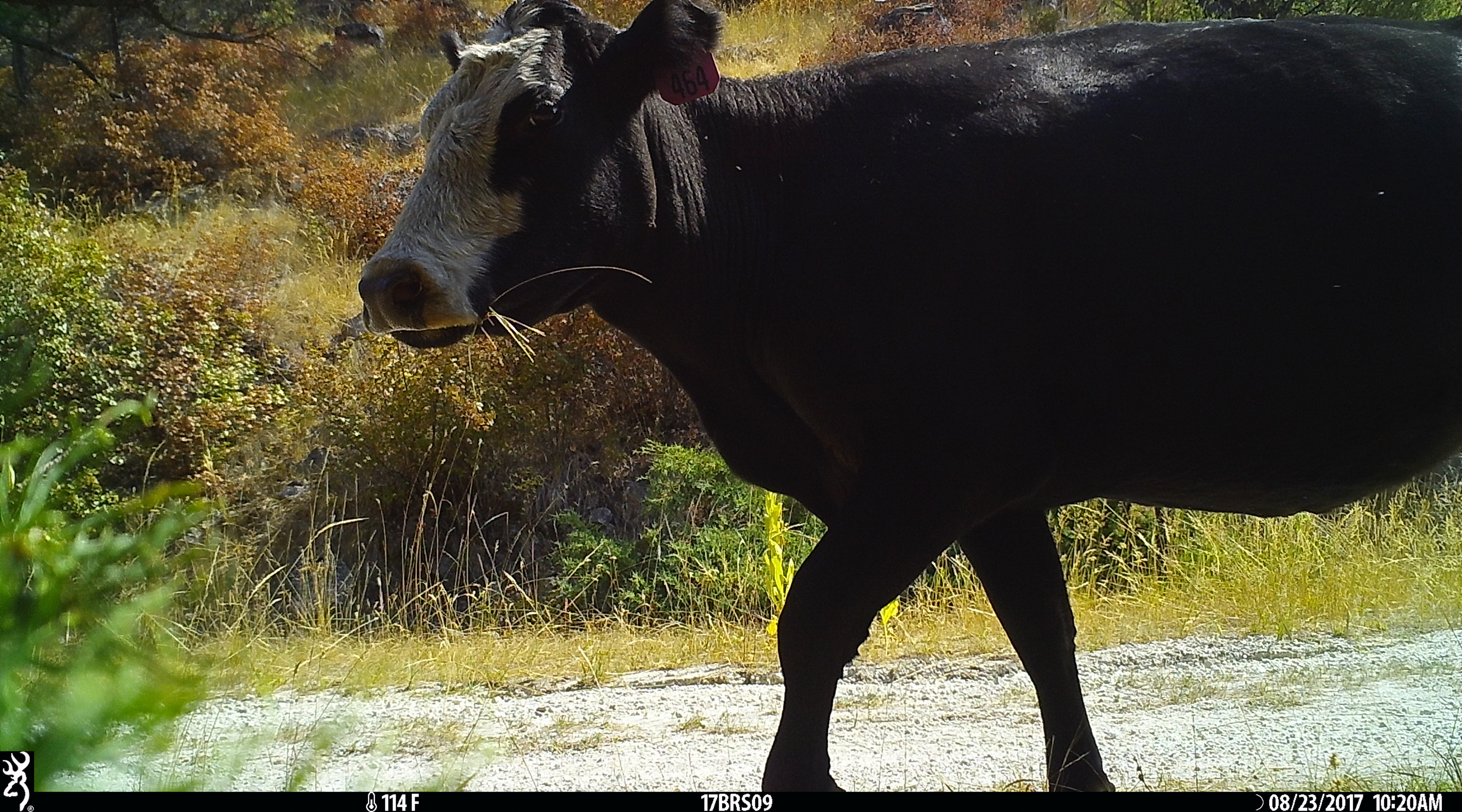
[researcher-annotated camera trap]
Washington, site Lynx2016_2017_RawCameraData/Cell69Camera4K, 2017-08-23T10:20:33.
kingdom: Animalia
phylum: Chordata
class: Mammalia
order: Artiodactyla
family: Bovidae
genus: Bos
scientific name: Bos taurus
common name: domestic cattle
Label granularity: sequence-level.